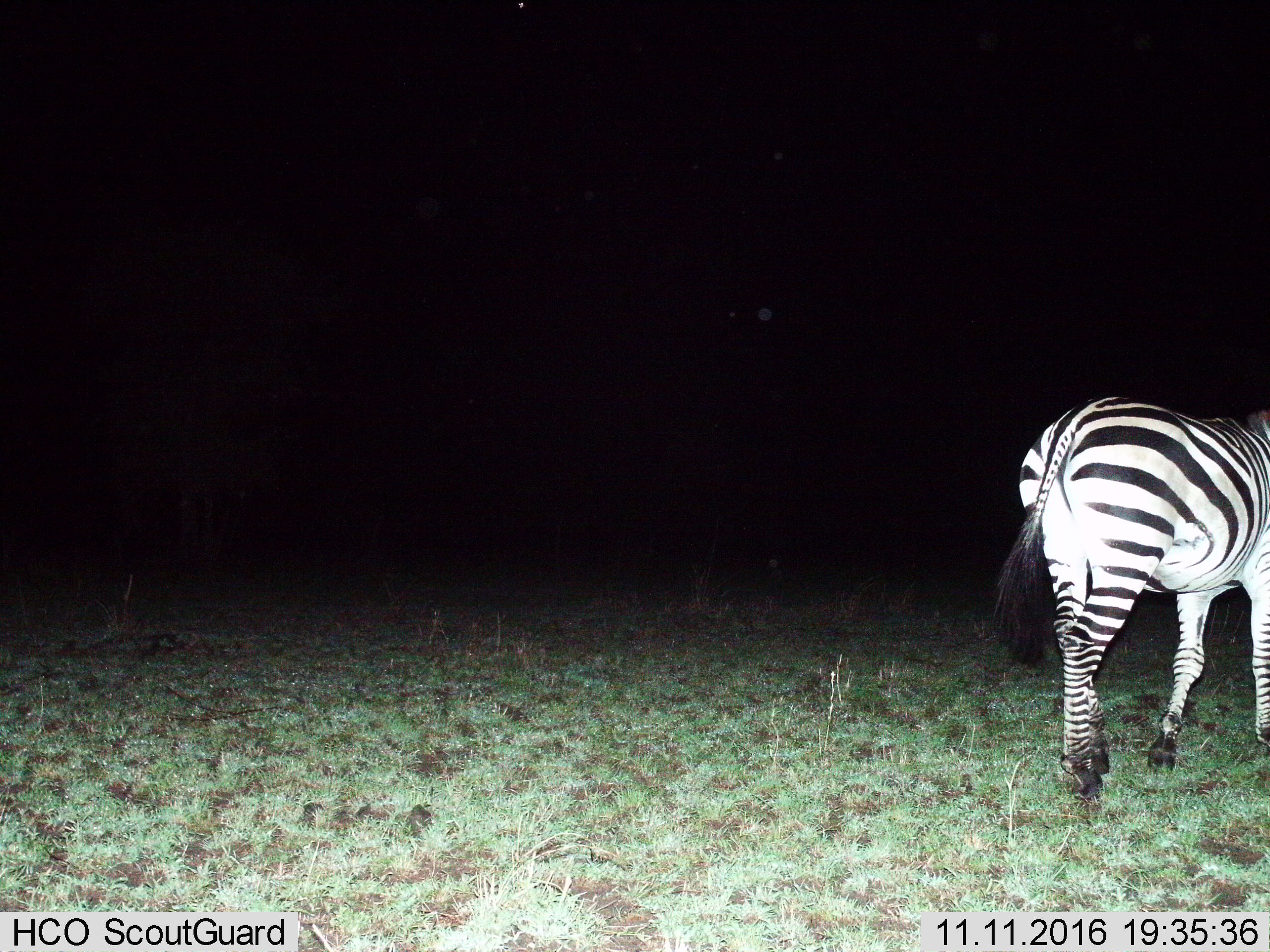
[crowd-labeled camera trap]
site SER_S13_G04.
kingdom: Animalia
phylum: Chordata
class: Mammalia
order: Perissodactyla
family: Equidae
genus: Equus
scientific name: Equus quagga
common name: plains zebra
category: zebraplains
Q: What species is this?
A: Zebraplains (plains zebra) (Equus quagga).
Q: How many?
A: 1.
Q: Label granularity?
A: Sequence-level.